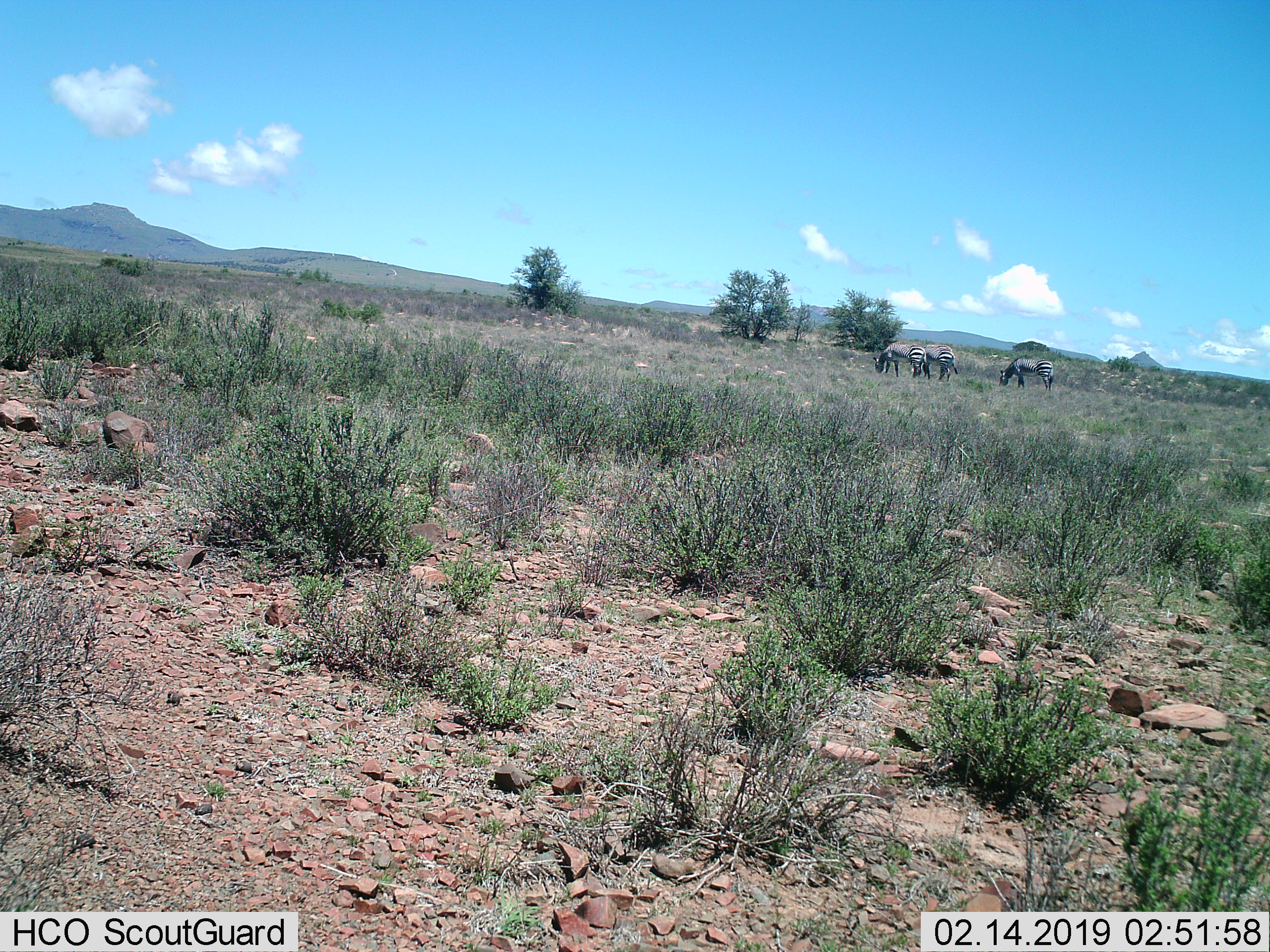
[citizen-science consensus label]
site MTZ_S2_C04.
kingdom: Animalia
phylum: Chordata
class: Mammalia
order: Perissodactyla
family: Equidae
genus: Equus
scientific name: Equus zebra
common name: mountain zebra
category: zebramountain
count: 3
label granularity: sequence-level